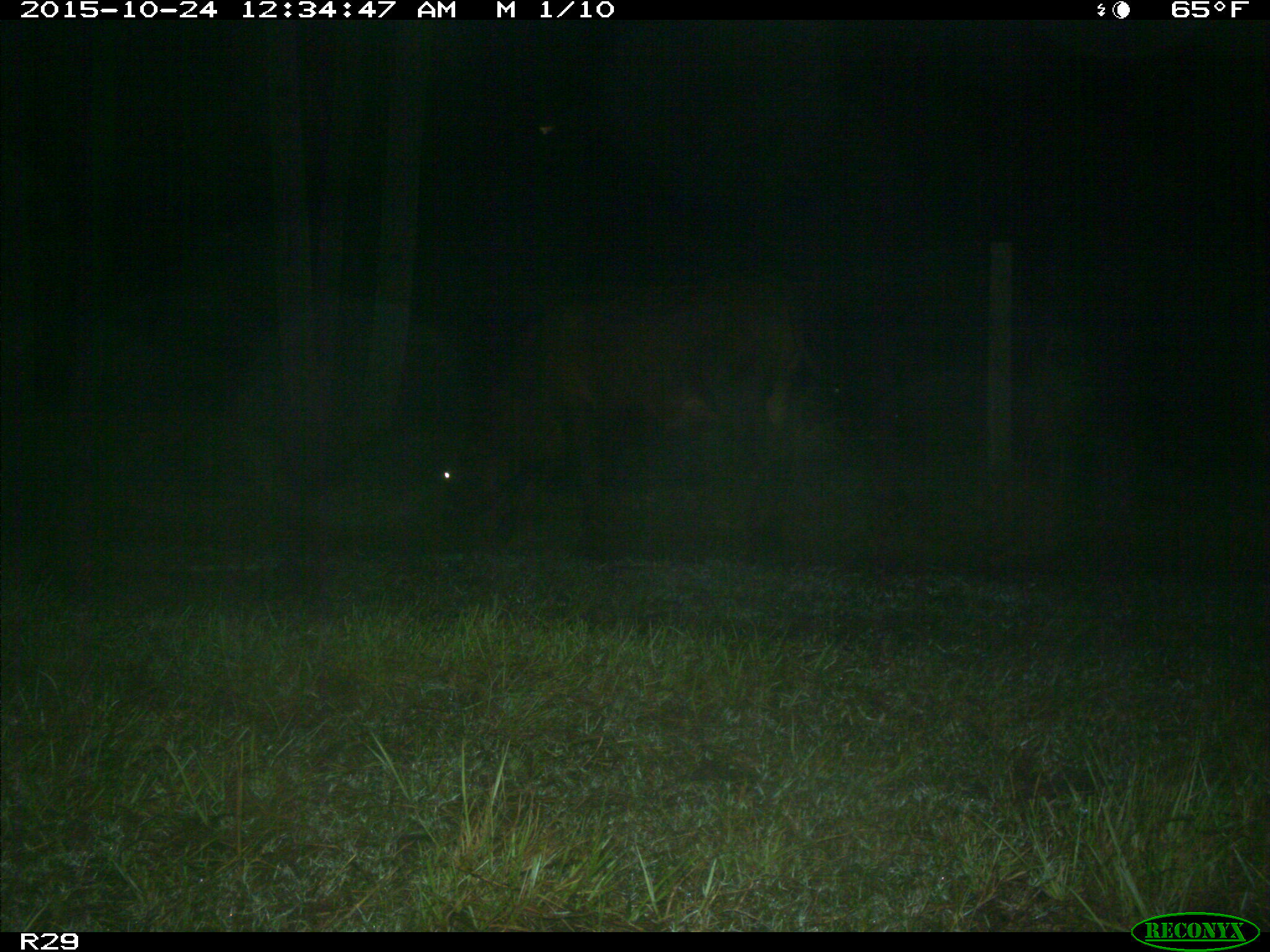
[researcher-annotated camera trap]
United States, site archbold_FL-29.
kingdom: Animalia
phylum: Chordata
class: Mammalia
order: Artiodactyla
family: Bovidae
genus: Bos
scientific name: Bos taurus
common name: domestic cow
Bos taurus (domestic cow).